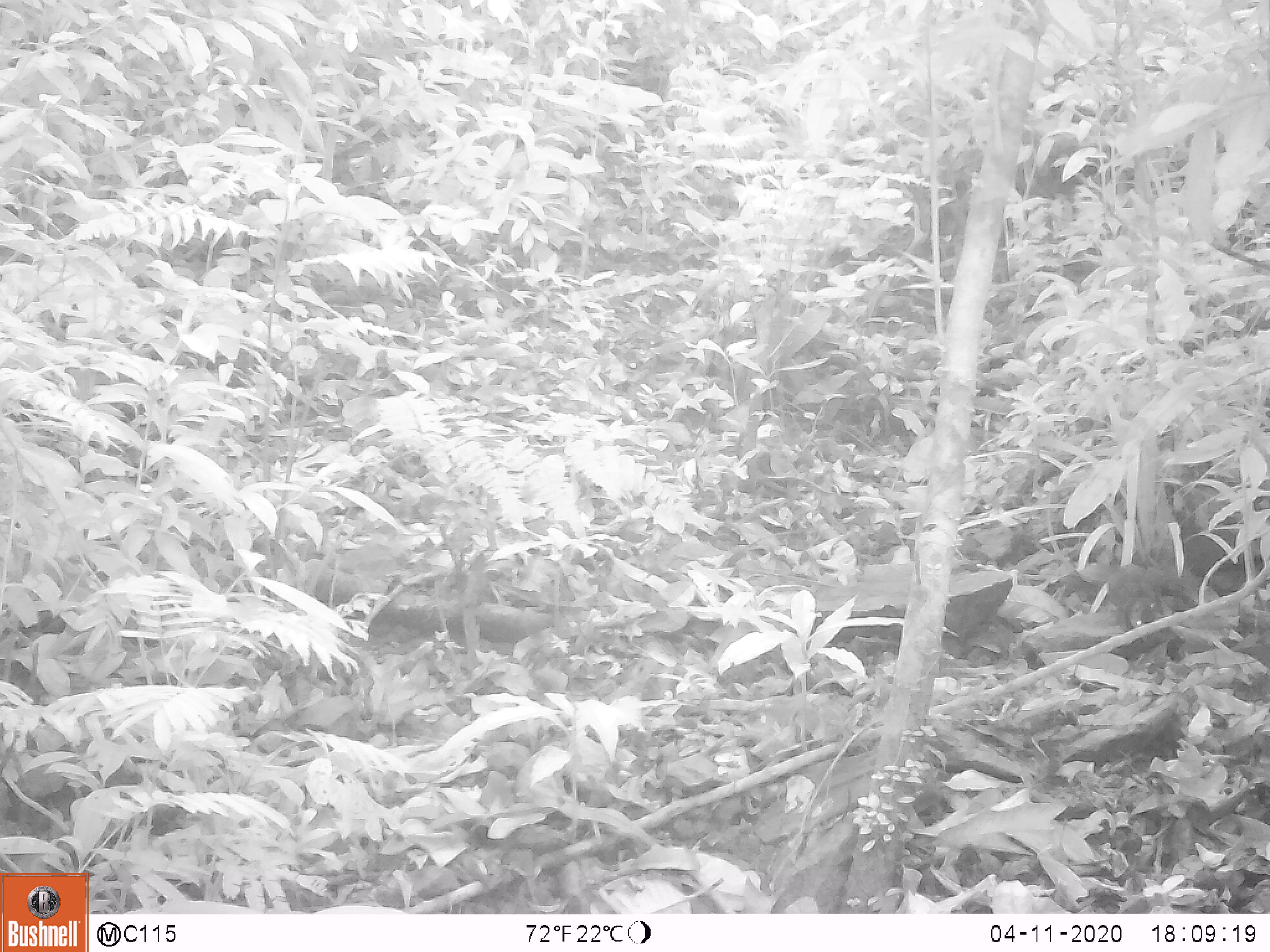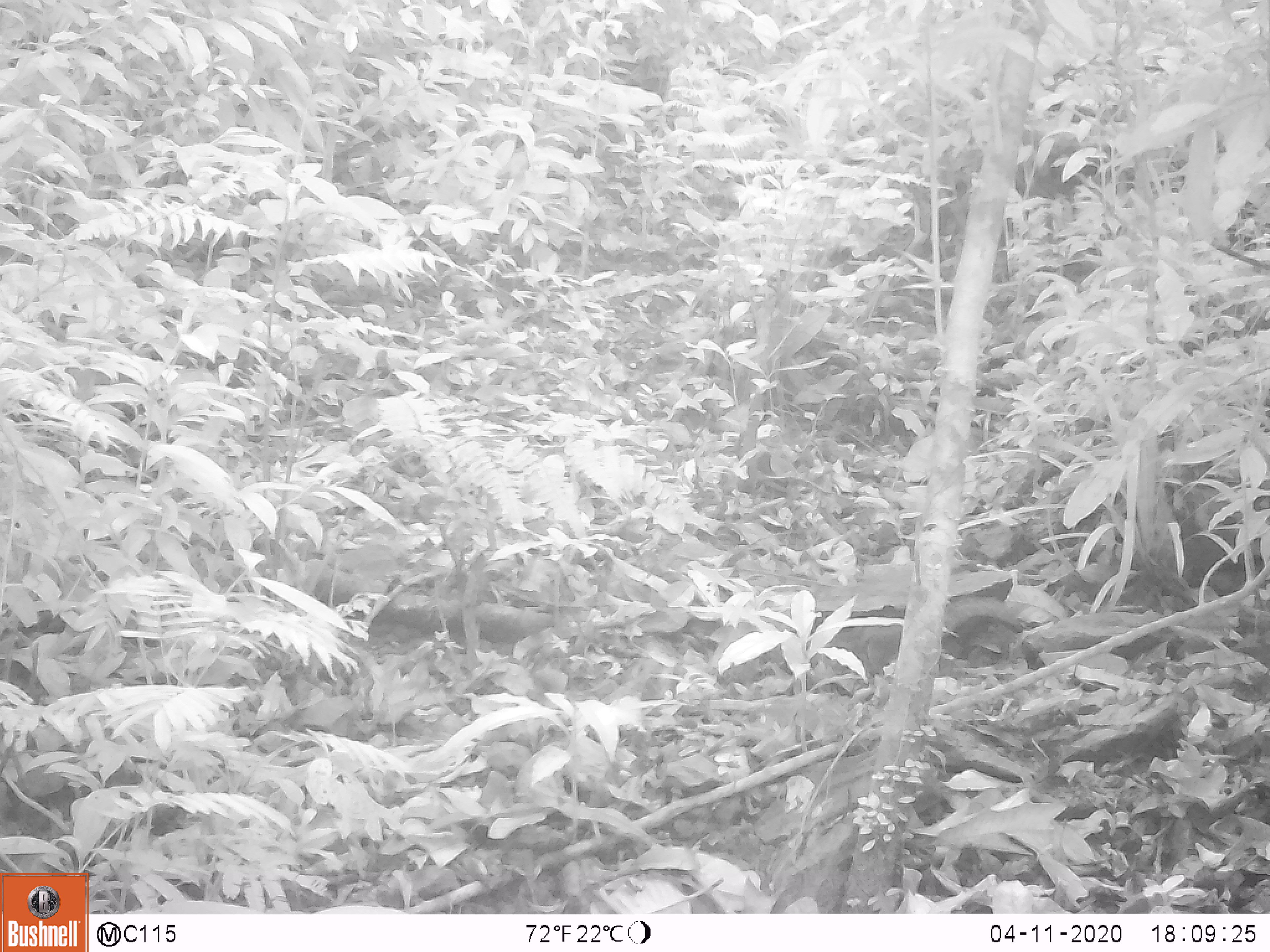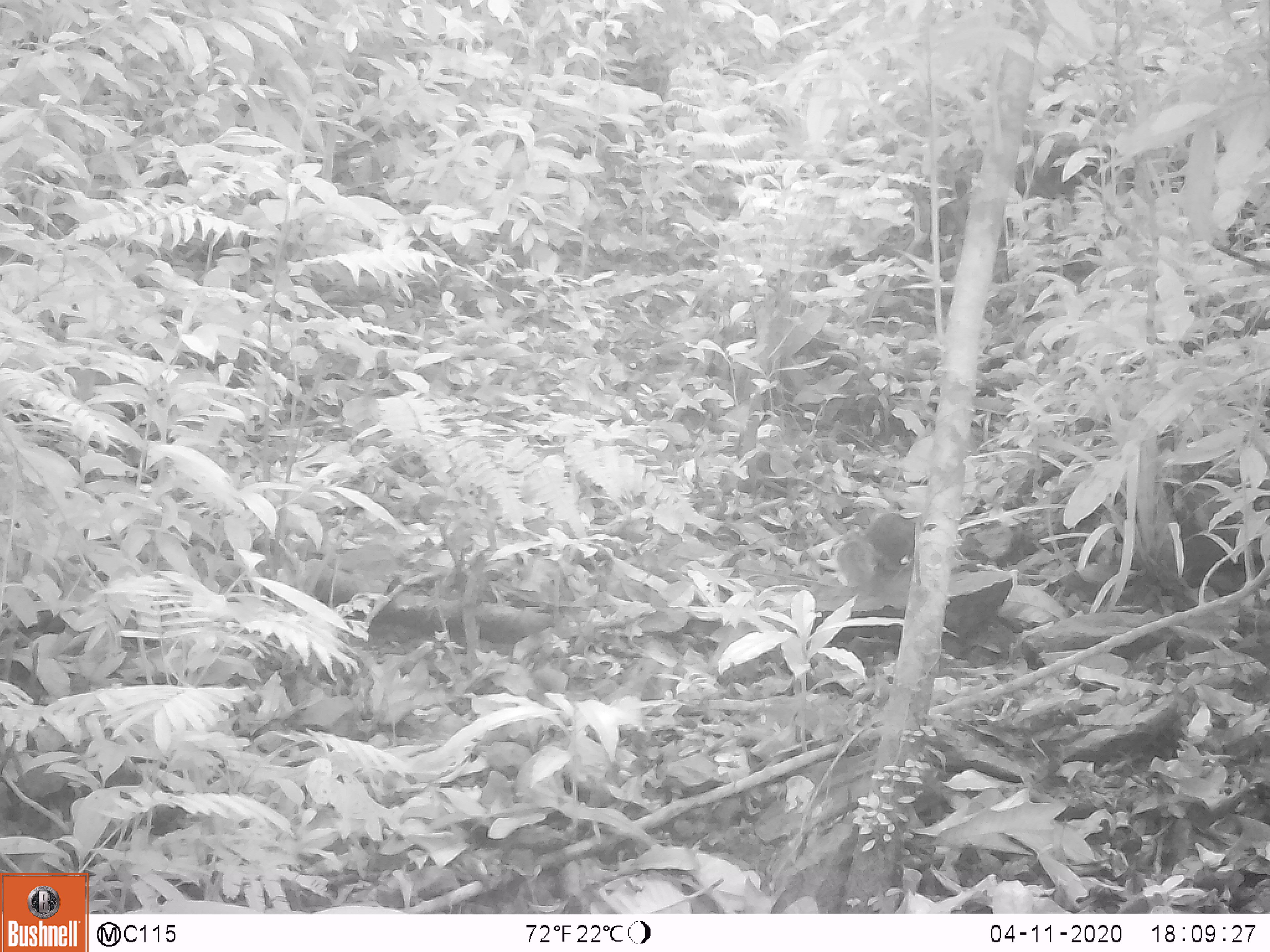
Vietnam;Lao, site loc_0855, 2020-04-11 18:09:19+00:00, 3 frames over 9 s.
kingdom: Animalia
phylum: Chordata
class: Mammalia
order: Rodentia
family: Sciuridae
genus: Dremomys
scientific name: Dremomys rufigenis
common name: red-cheeked squirrel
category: red cheeked squirrel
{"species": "red cheeked squirrel (red-cheeked squirrel) (Dremomys rufigenis)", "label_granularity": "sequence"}